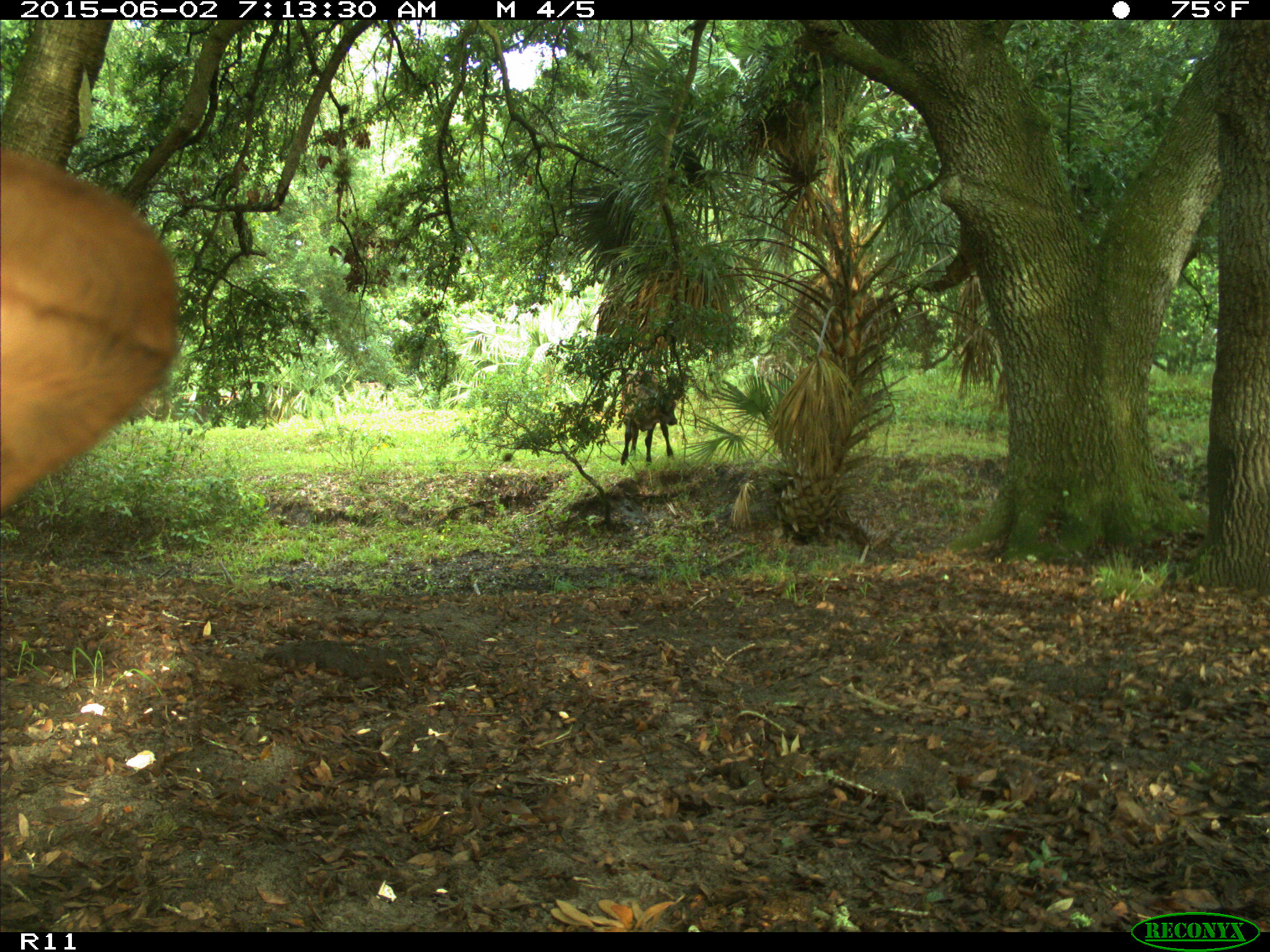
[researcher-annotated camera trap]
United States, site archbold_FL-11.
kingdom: Animalia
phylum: Chordata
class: Mammalia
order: Artiodactyla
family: Bovidae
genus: Bos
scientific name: Bos taurus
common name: domestic cow